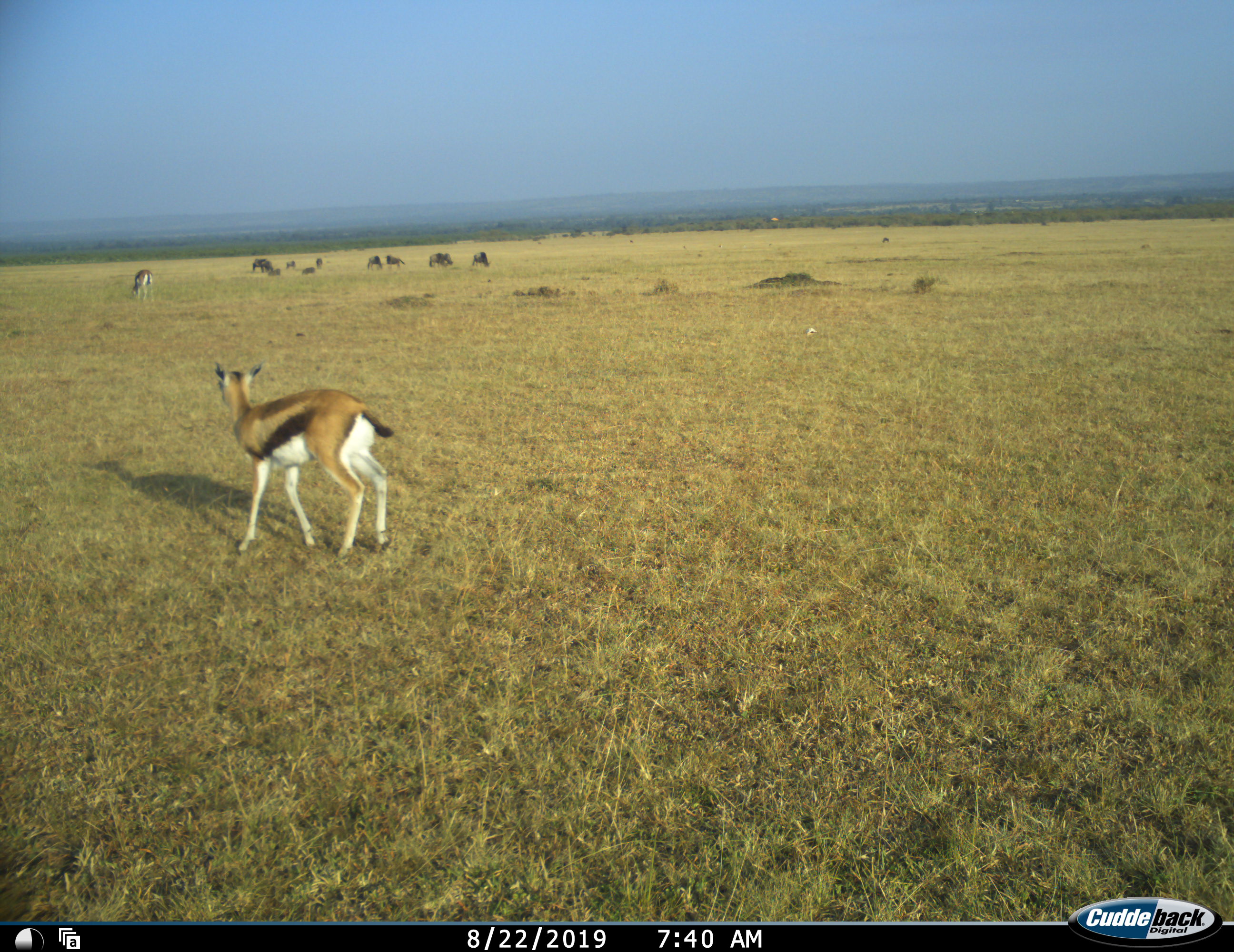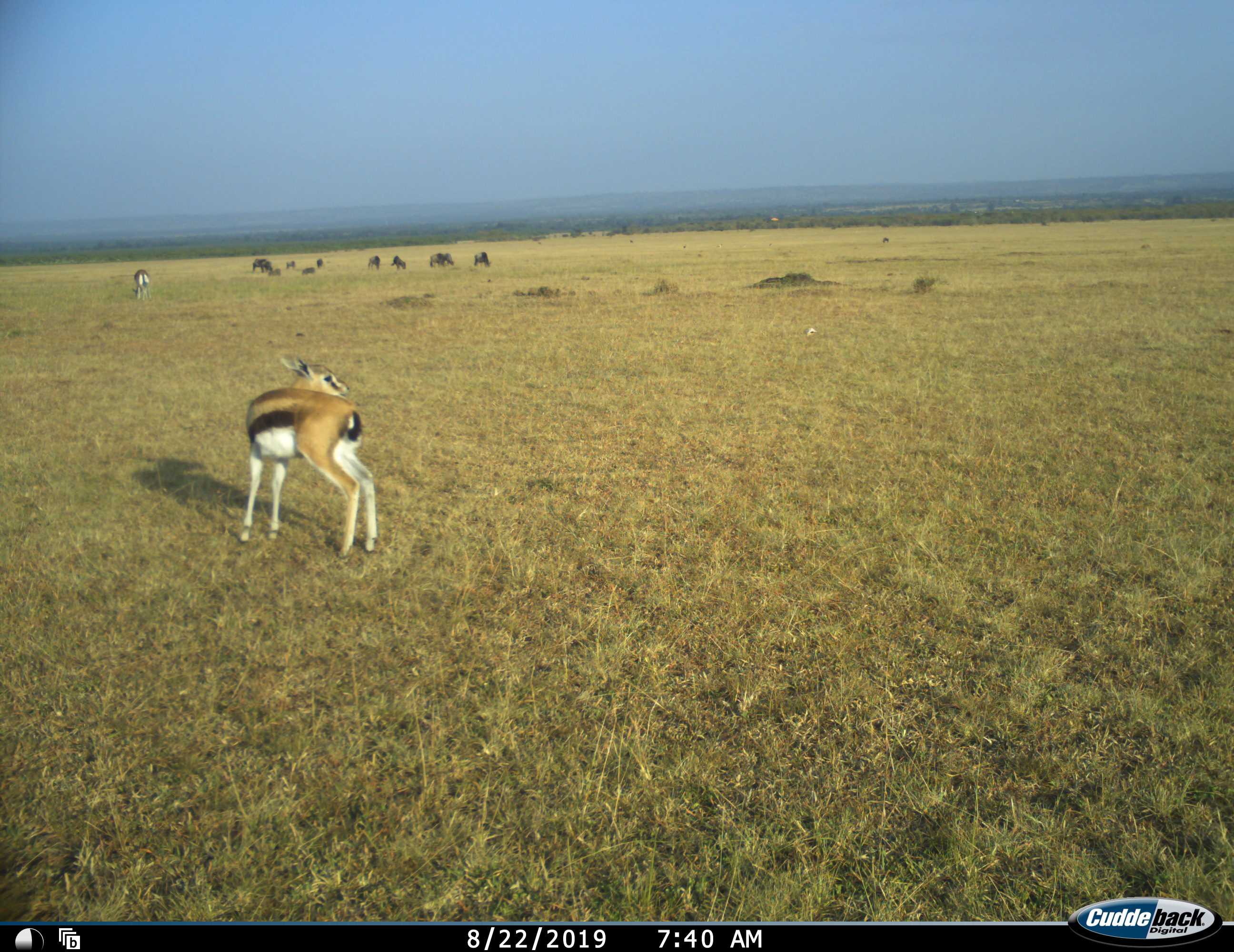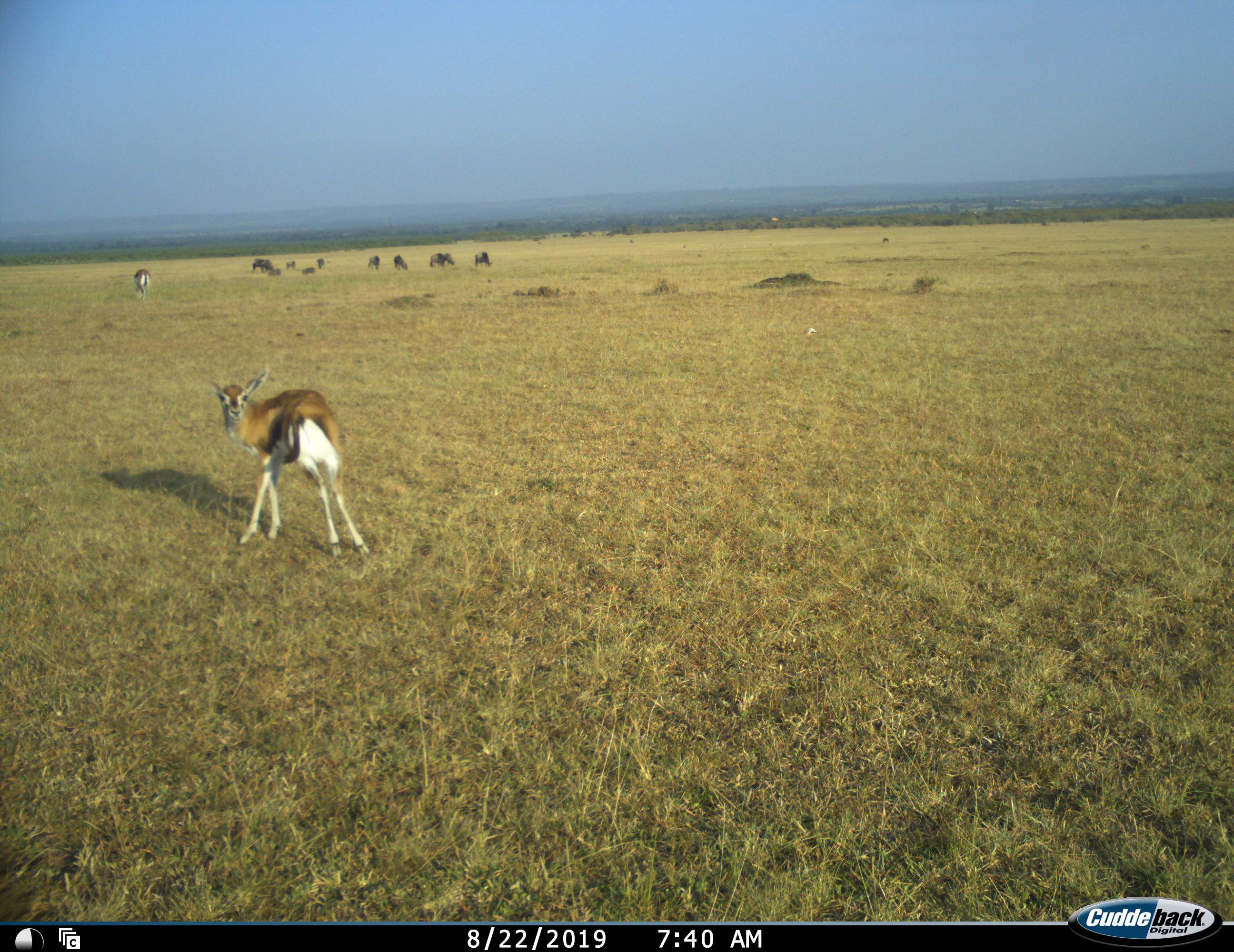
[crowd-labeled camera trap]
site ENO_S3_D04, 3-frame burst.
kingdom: Animalia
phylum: Chordata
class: Mammalia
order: Artiodactyla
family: Bovidae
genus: Eudorcas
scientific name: Eudorcas thomsonii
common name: thomson's gazelle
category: gazellethomsons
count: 2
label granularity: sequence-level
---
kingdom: Animalia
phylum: Chordata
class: Mammalia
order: Artiodactyla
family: Bovidae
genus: Connochaetes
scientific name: Connochaetes taurinus taurinus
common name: blue wildebeest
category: wildebeestblue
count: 9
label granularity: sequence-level